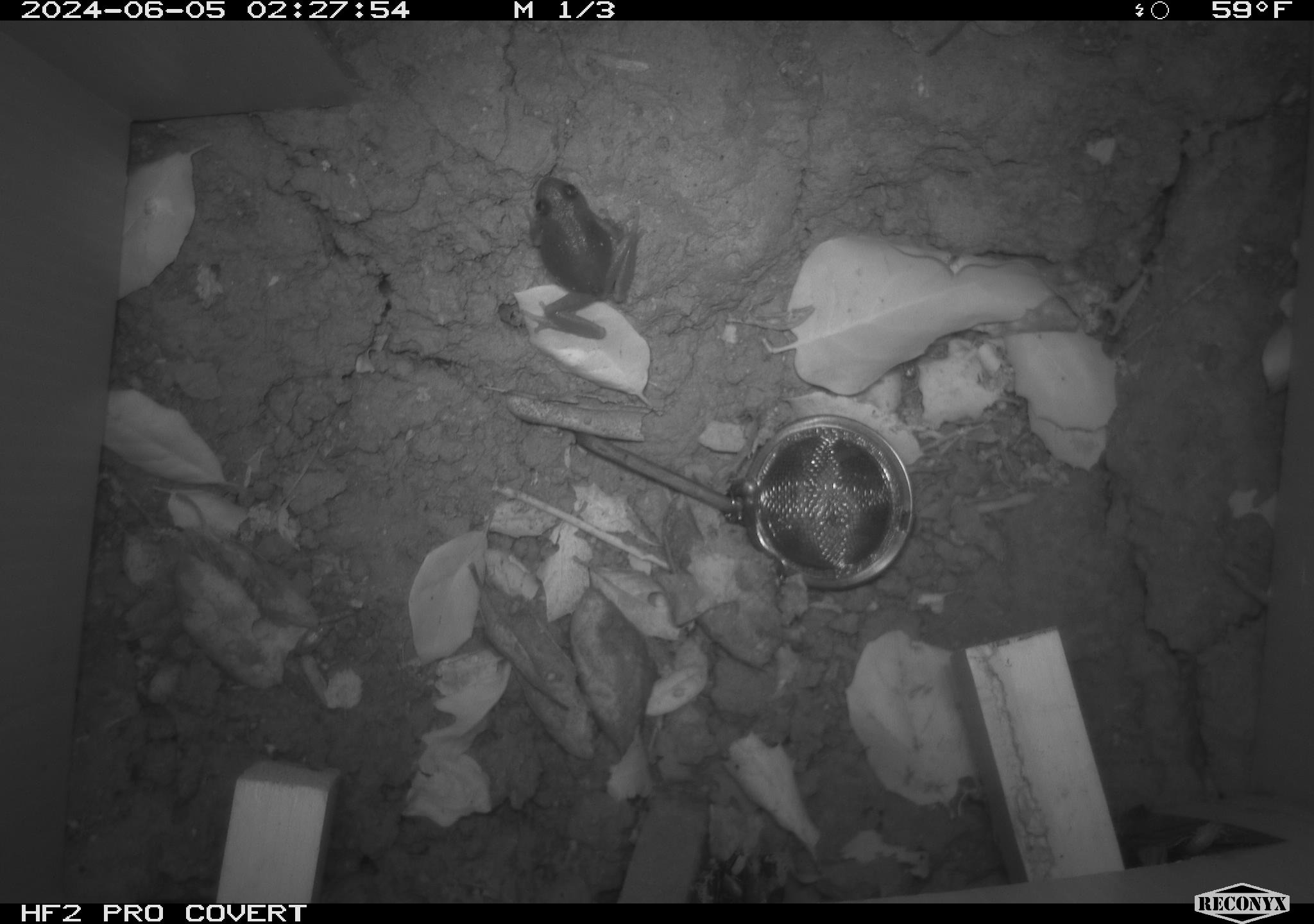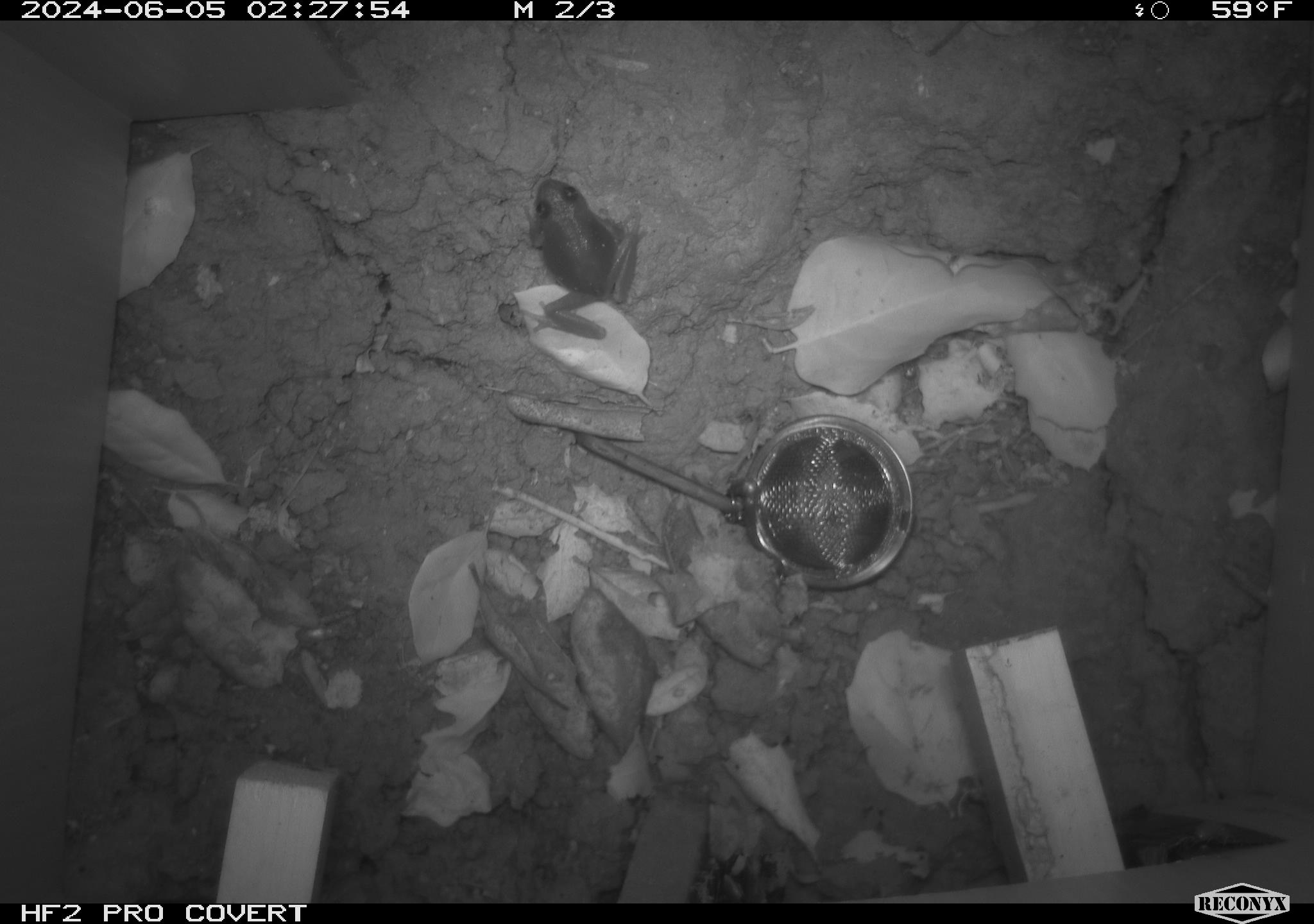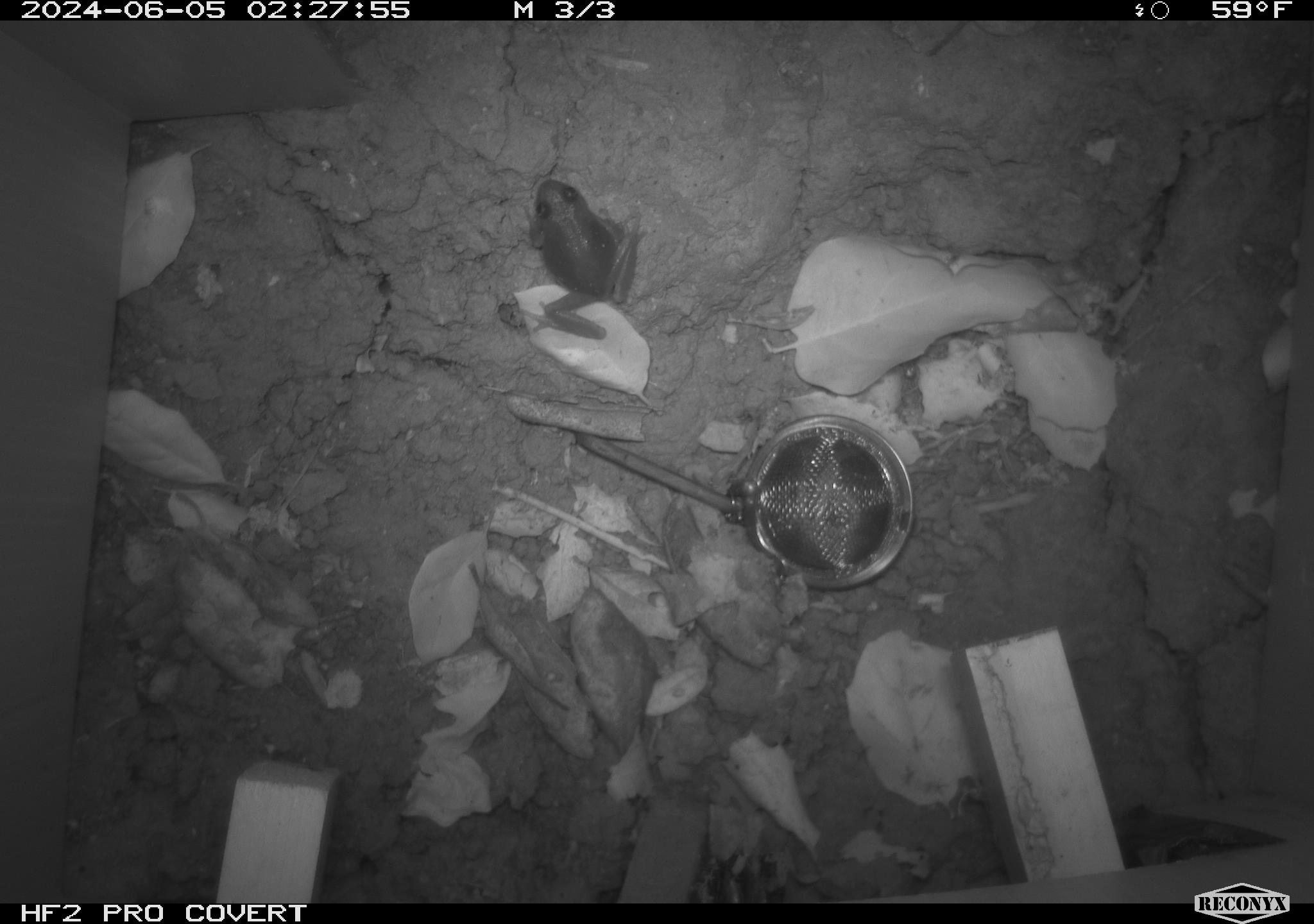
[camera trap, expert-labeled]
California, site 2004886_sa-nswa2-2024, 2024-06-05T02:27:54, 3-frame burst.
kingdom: Animalia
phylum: Chordata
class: Amphibia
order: Anura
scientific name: Anura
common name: frogs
Frogs (Anura).